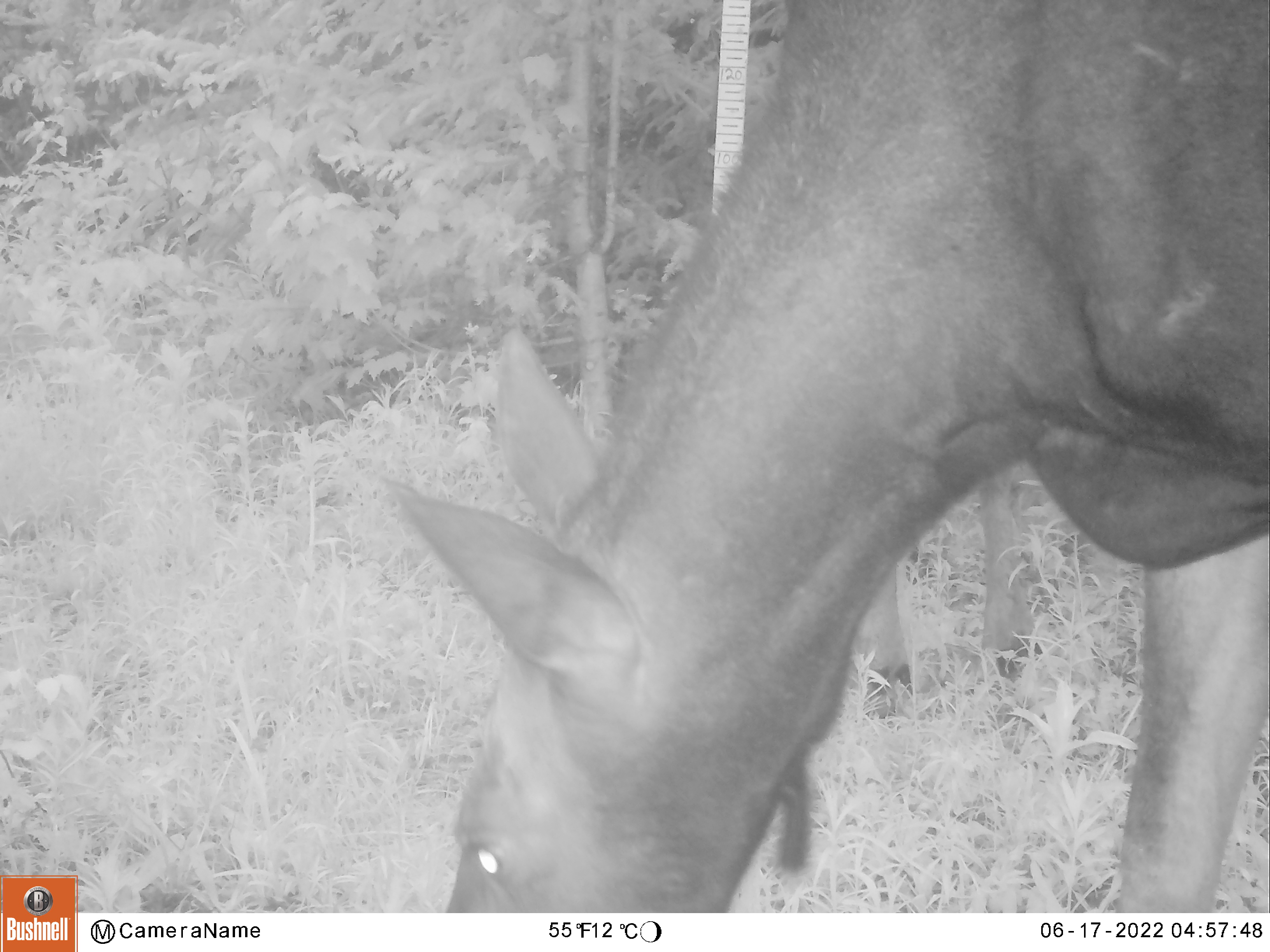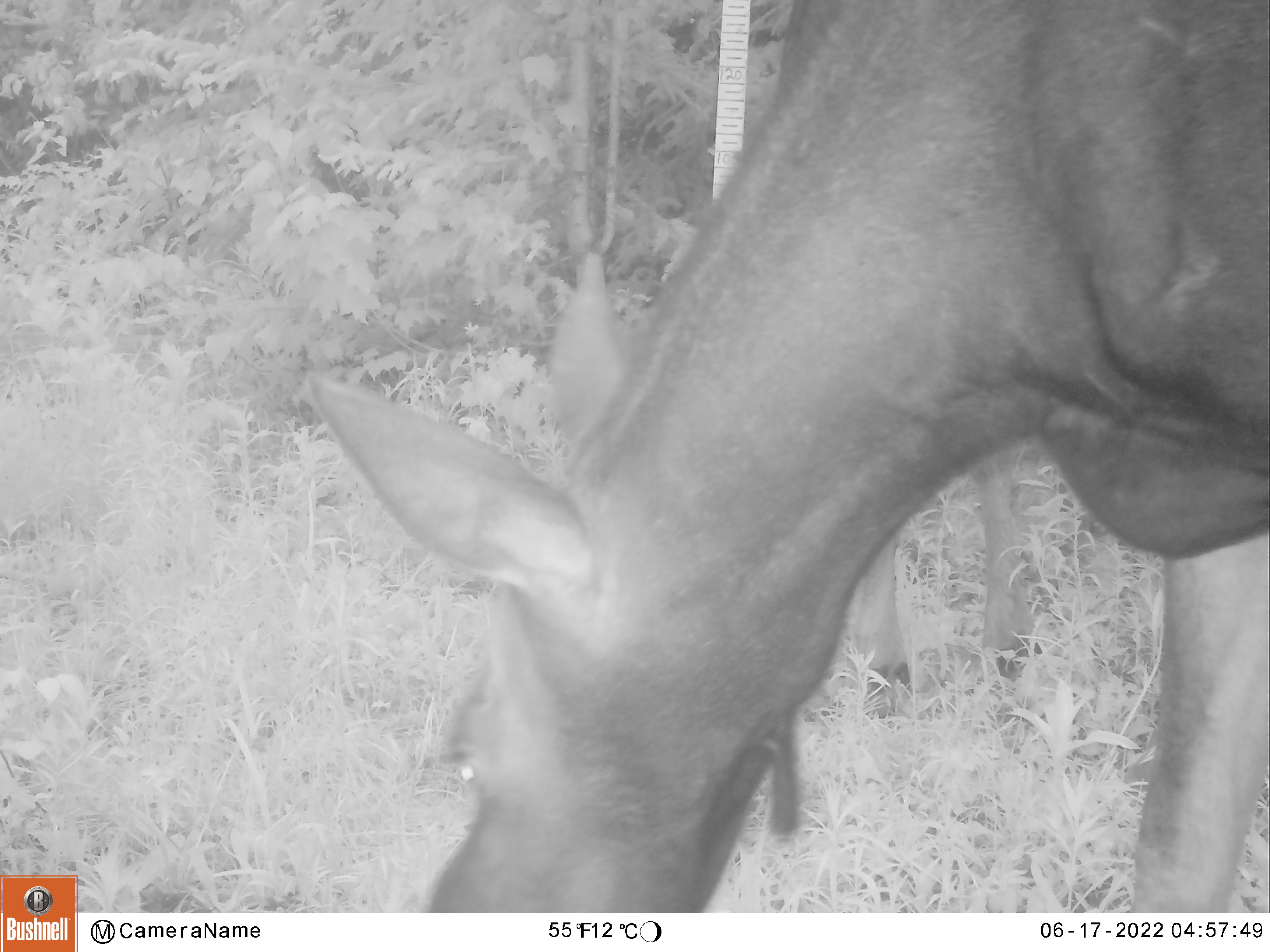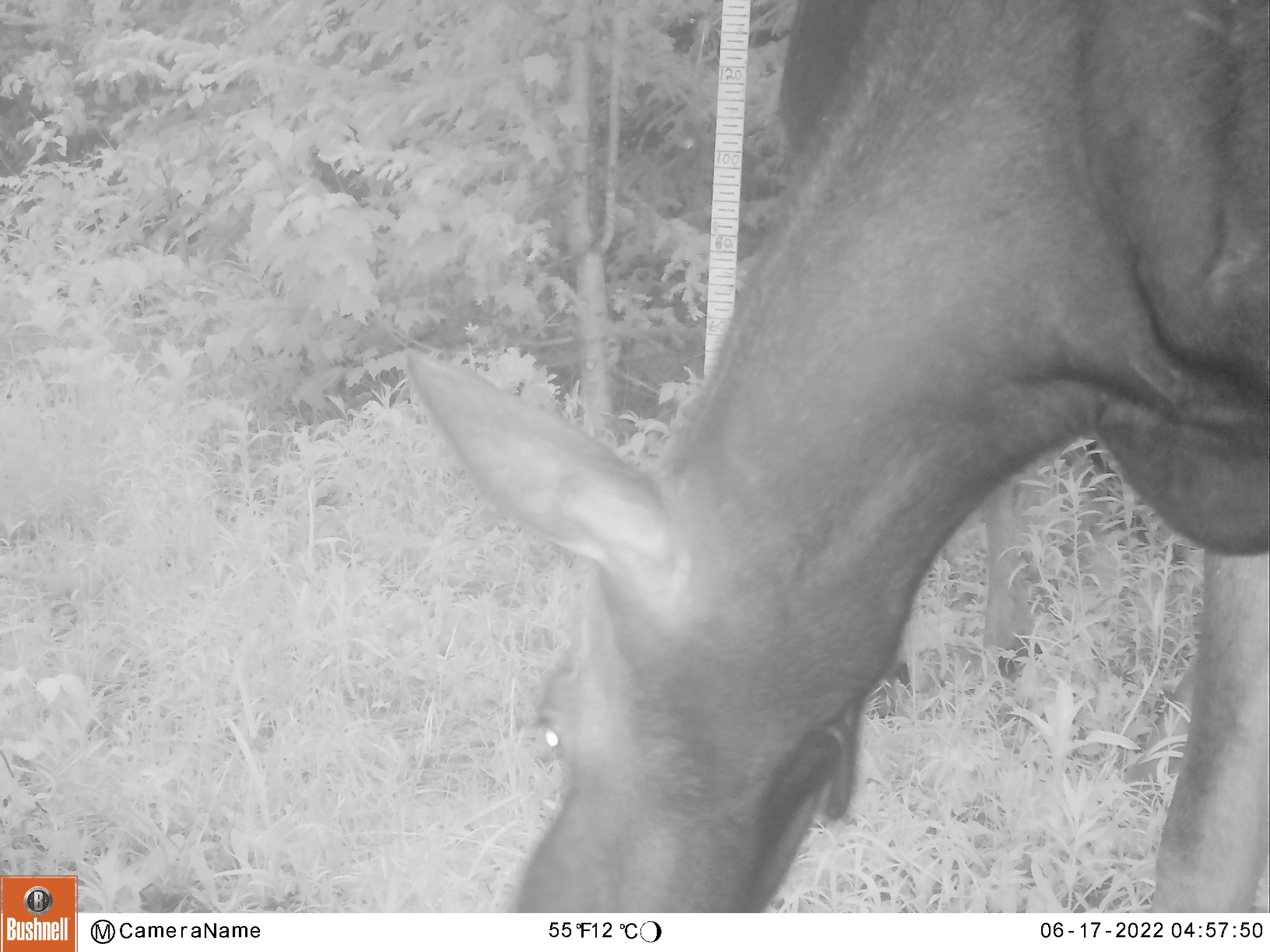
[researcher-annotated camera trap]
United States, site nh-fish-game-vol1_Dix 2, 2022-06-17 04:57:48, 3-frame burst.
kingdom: Animalia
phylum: Chordata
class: Mammalia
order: Artiodactyla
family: Cervidae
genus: Alces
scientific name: Alces alces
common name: moose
Moose (Alces alces).